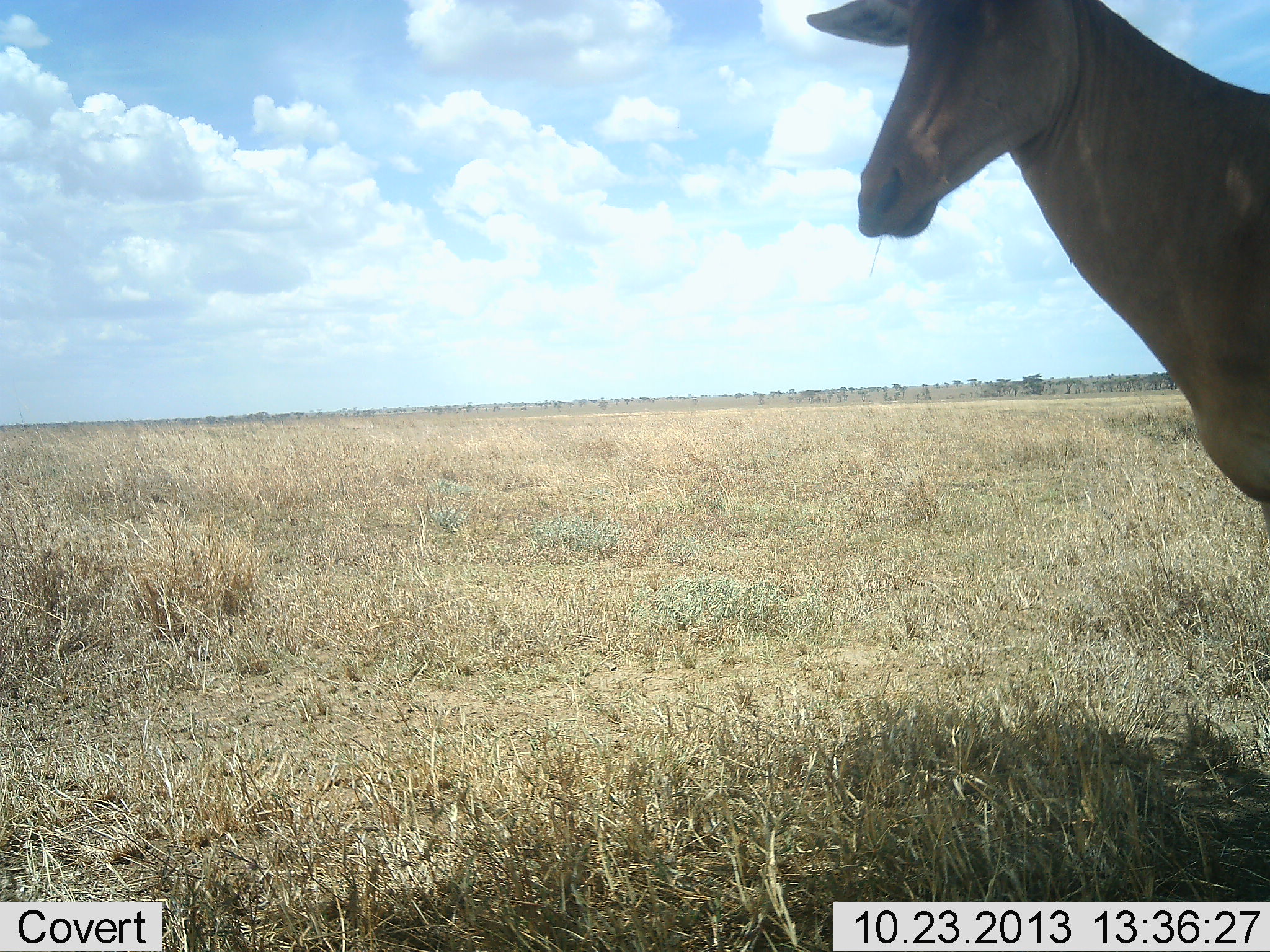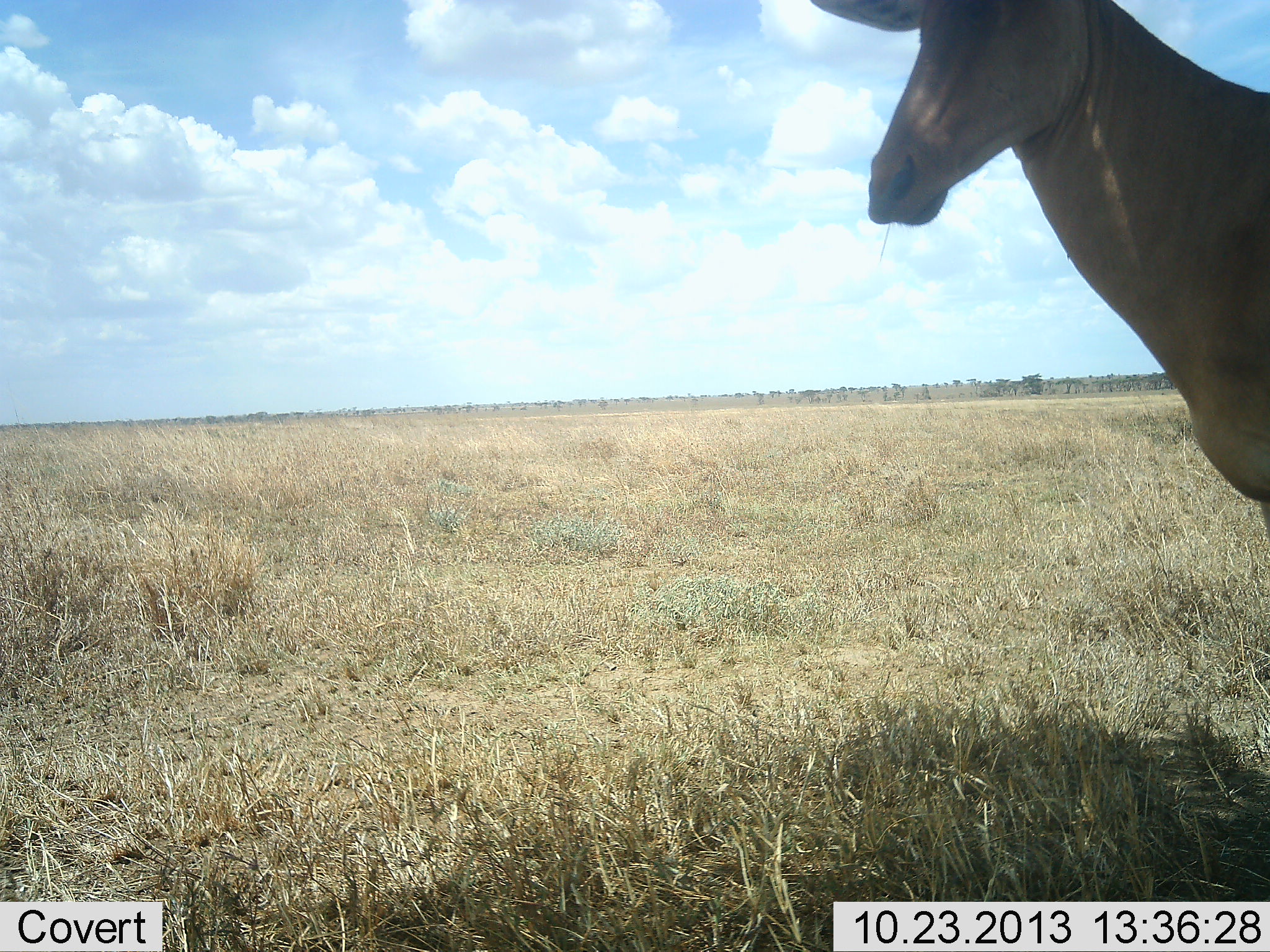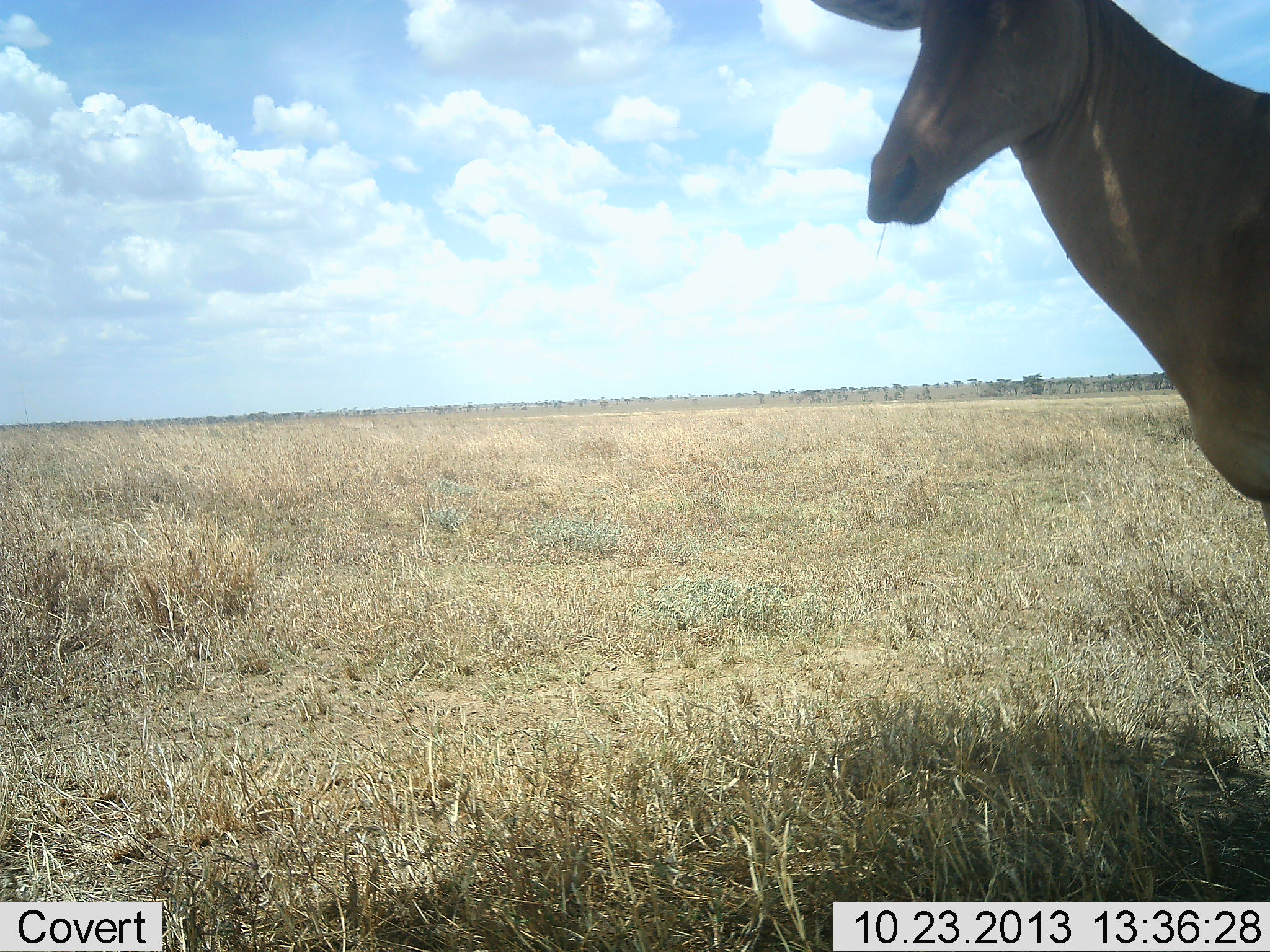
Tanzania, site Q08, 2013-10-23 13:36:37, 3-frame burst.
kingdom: Animalia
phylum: Chordata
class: Mammalia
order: Artiodactyla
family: Bovidae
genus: Alcelaphus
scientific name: Alcelaphus buselaphus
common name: hartebeest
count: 1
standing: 100%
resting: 4%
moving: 0%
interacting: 0%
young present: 0%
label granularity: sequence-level